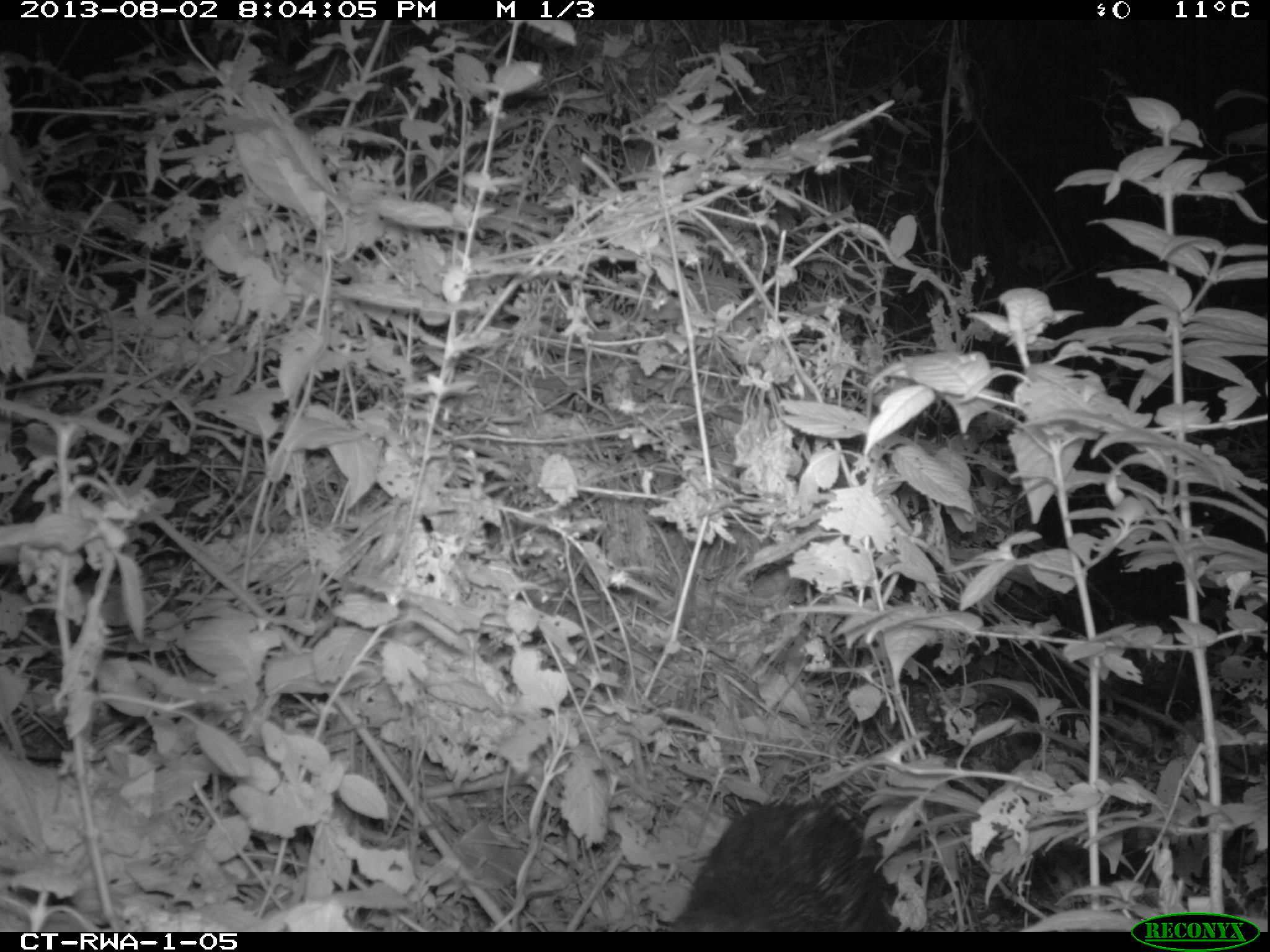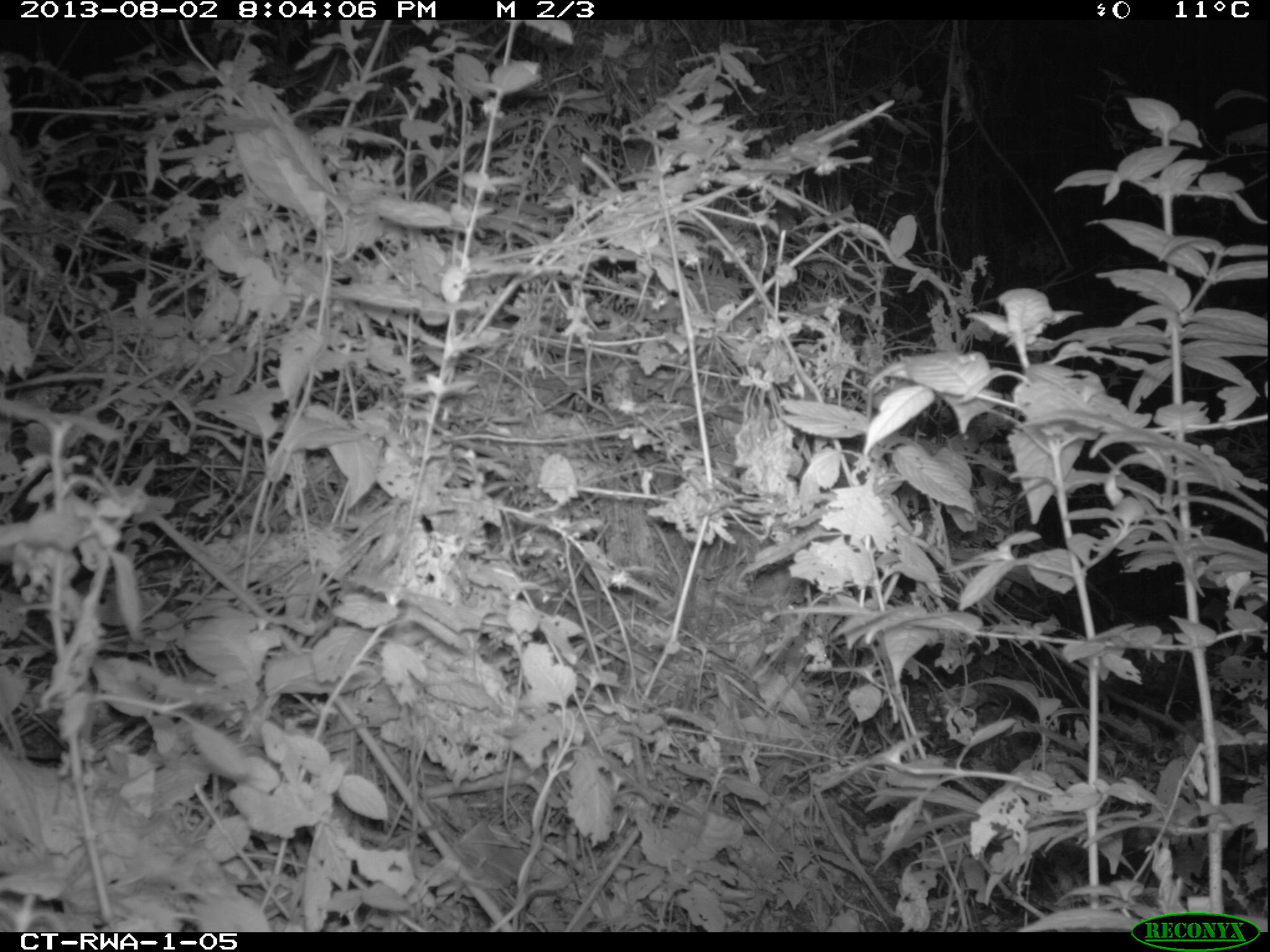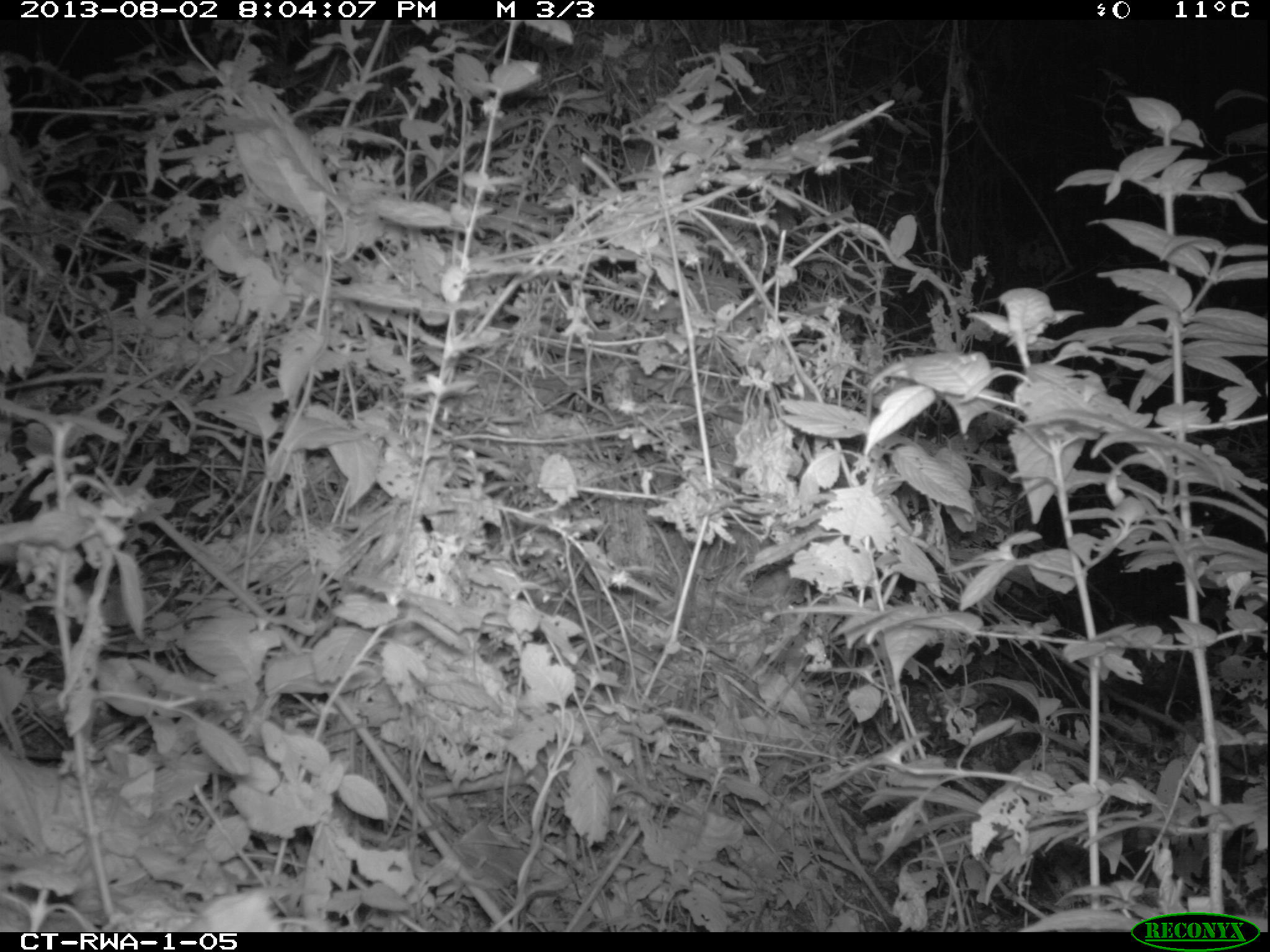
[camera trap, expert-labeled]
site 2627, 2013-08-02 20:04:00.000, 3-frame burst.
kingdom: Animalia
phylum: Chordata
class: Mammalia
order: Rodentia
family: Hystricidae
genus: Atherurus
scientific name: Atherurus africanus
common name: african brush-tailed porcupine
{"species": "Atherurus africanus (african brush-tailed porcupine)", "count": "1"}